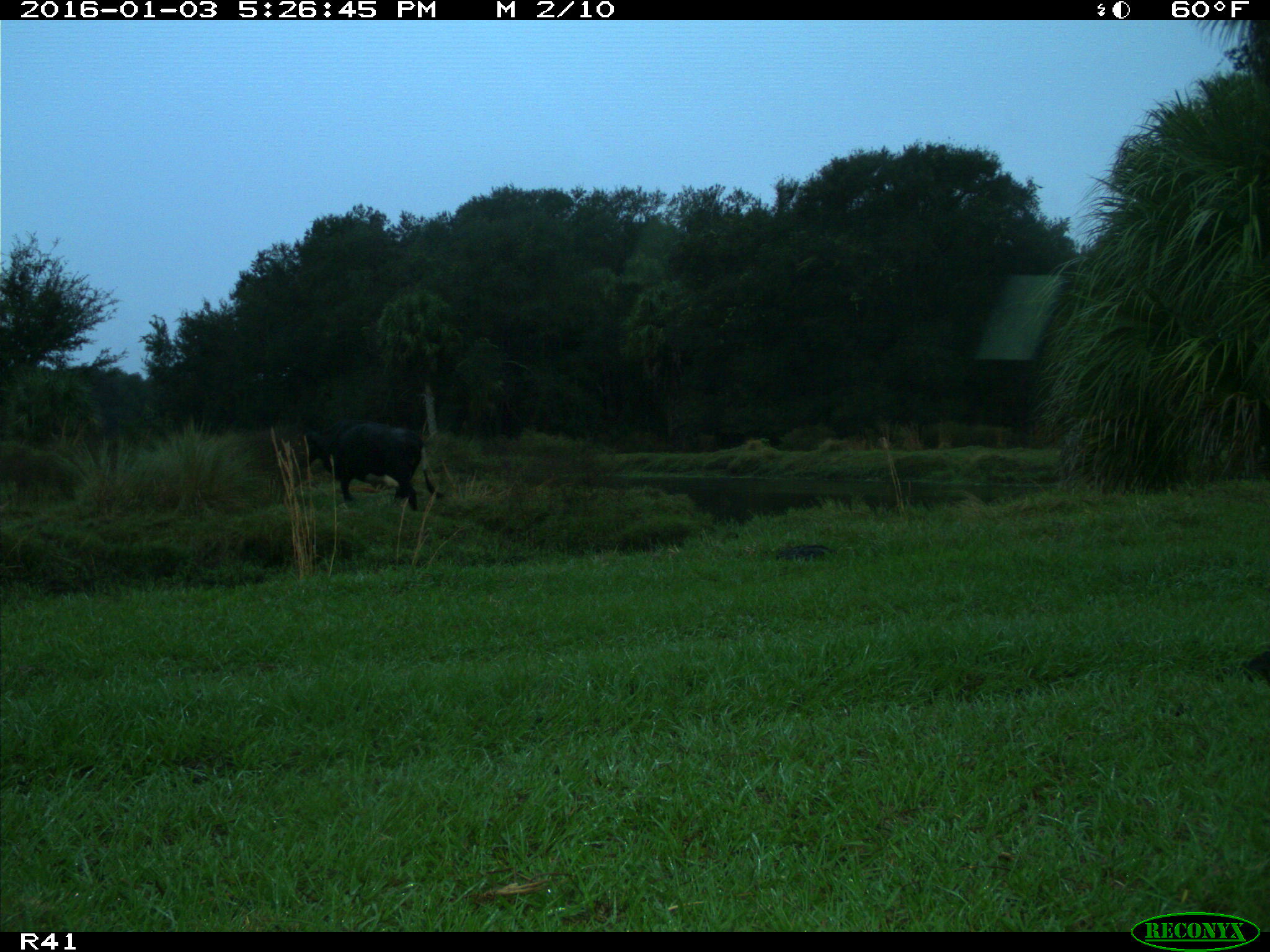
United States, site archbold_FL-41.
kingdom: Animalia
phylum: Chordata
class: Mammalia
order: Artiodactyla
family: Bovidae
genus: Bos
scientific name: Bos taurus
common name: domestic cow